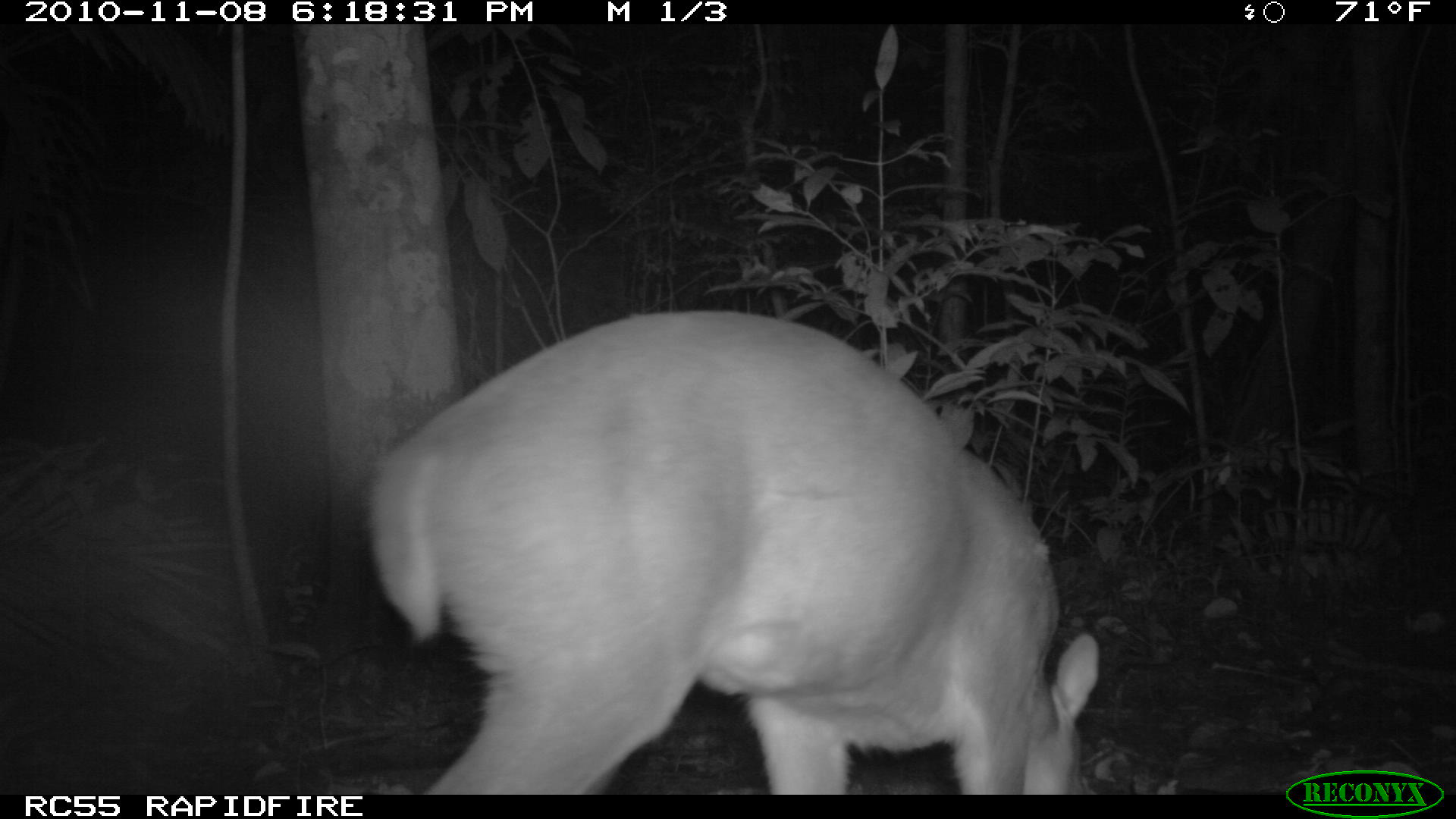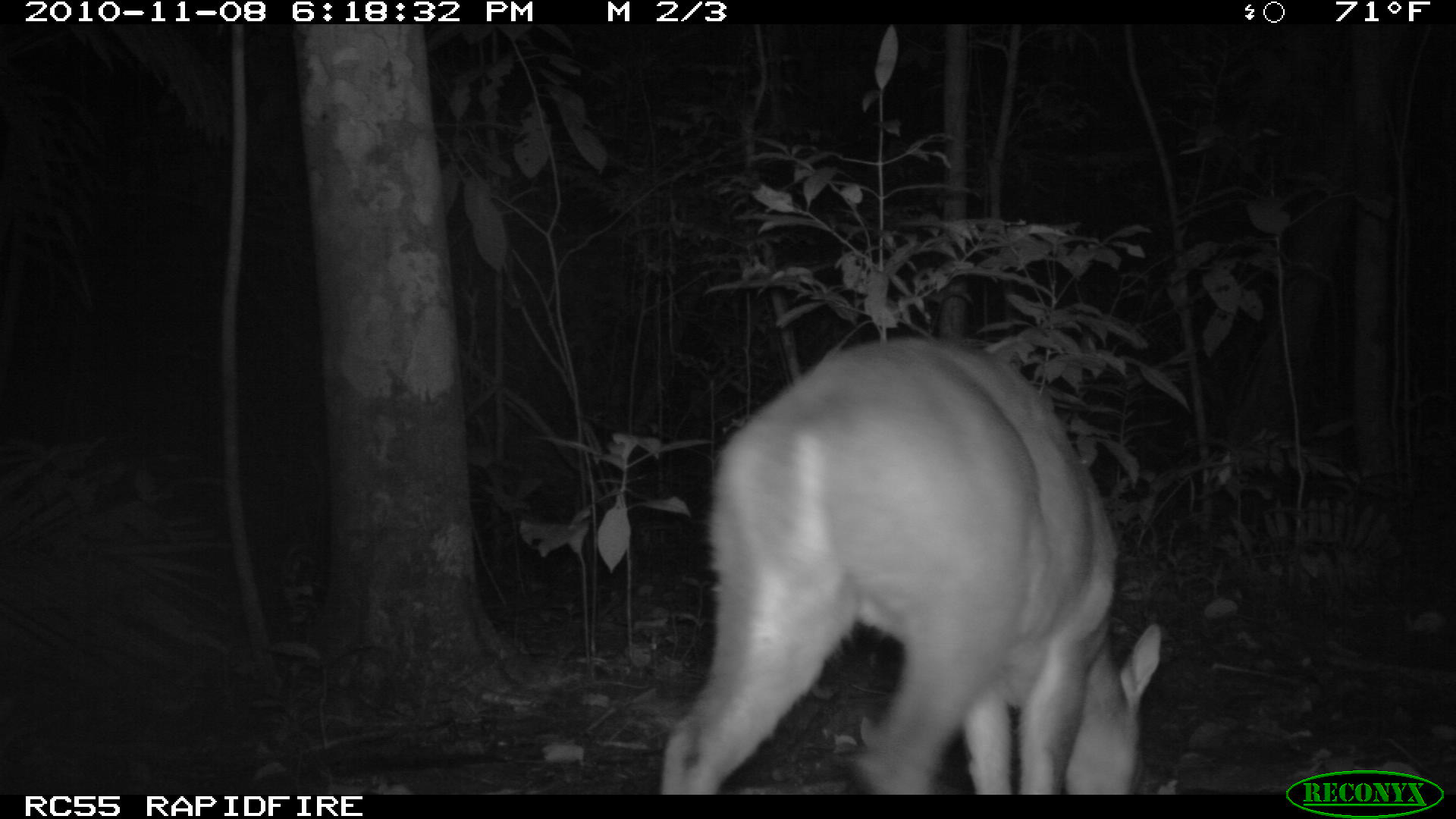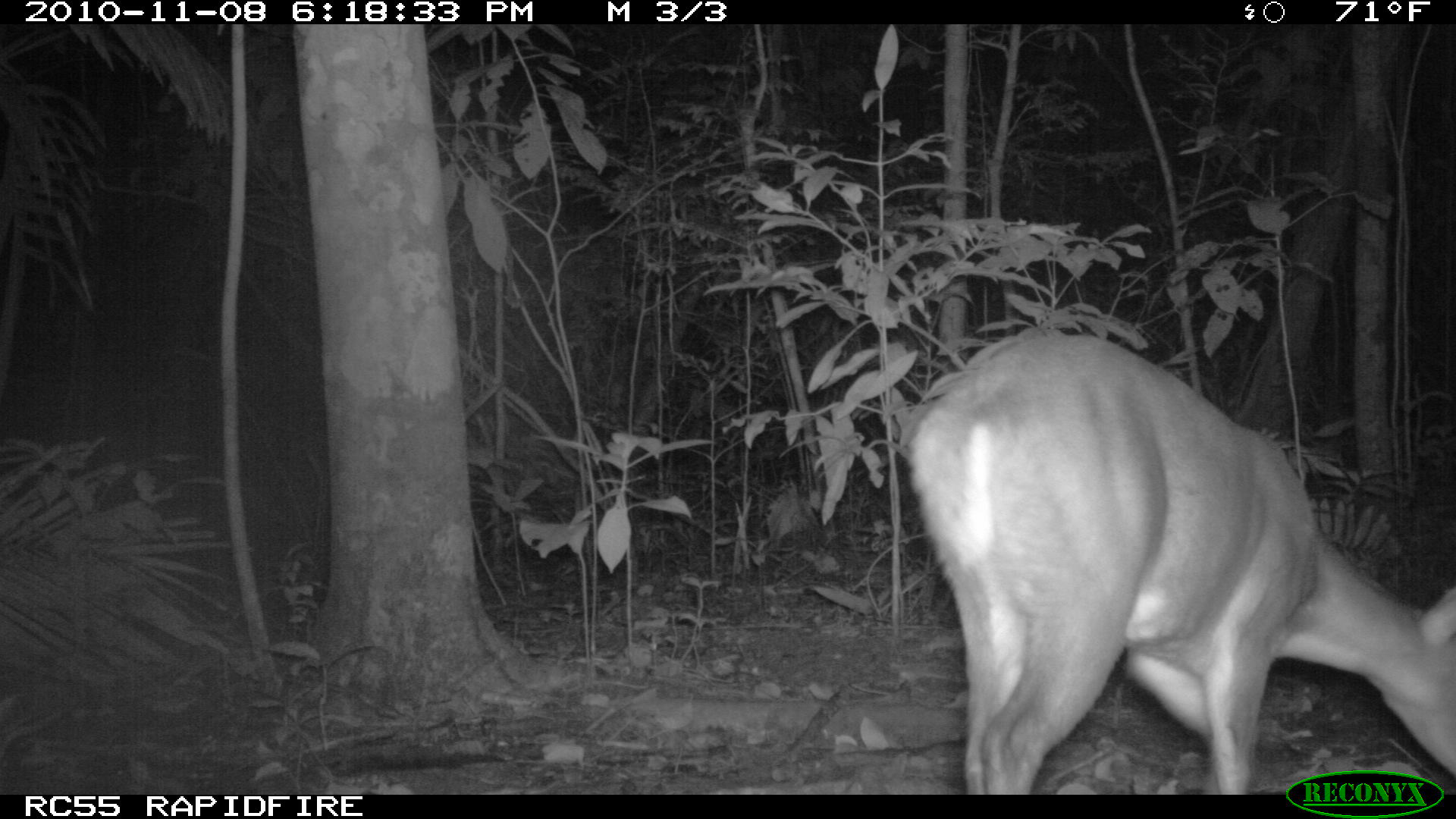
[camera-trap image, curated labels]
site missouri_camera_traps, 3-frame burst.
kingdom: Animalia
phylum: Chordata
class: Mammalia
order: Artiodactyla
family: Cervidae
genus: Odocoileus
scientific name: Odocoileus virginianus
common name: white-tailed deer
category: white tailed deer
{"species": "white tailed deer (white-tailed deer) (Odocoileus virginianus)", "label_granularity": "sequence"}